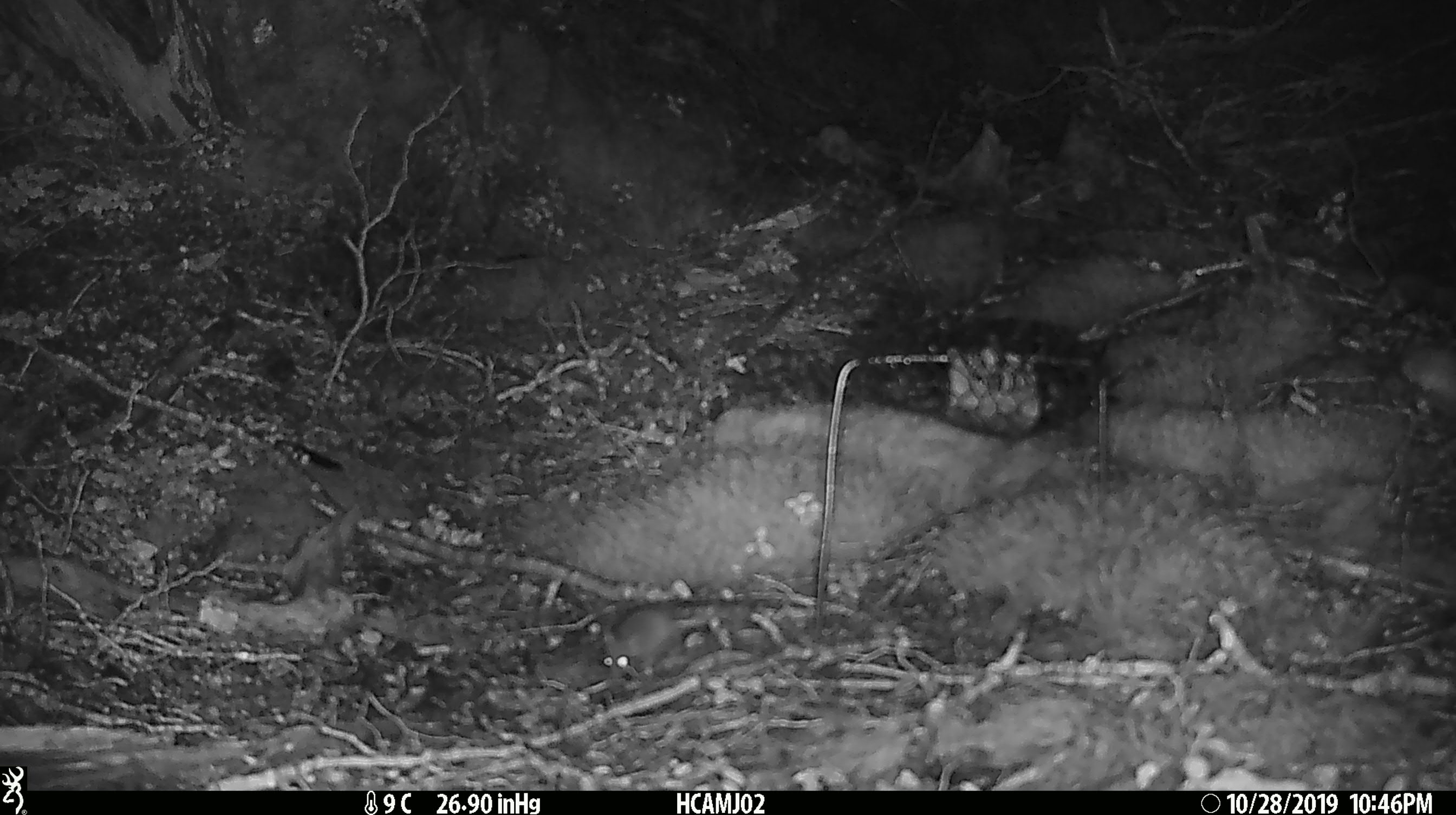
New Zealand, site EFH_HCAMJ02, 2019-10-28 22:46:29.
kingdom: Animalia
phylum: Chordata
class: Mammalia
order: Rodentia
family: Muridae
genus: Mus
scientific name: Mus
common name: mouse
Mouse (Mus).